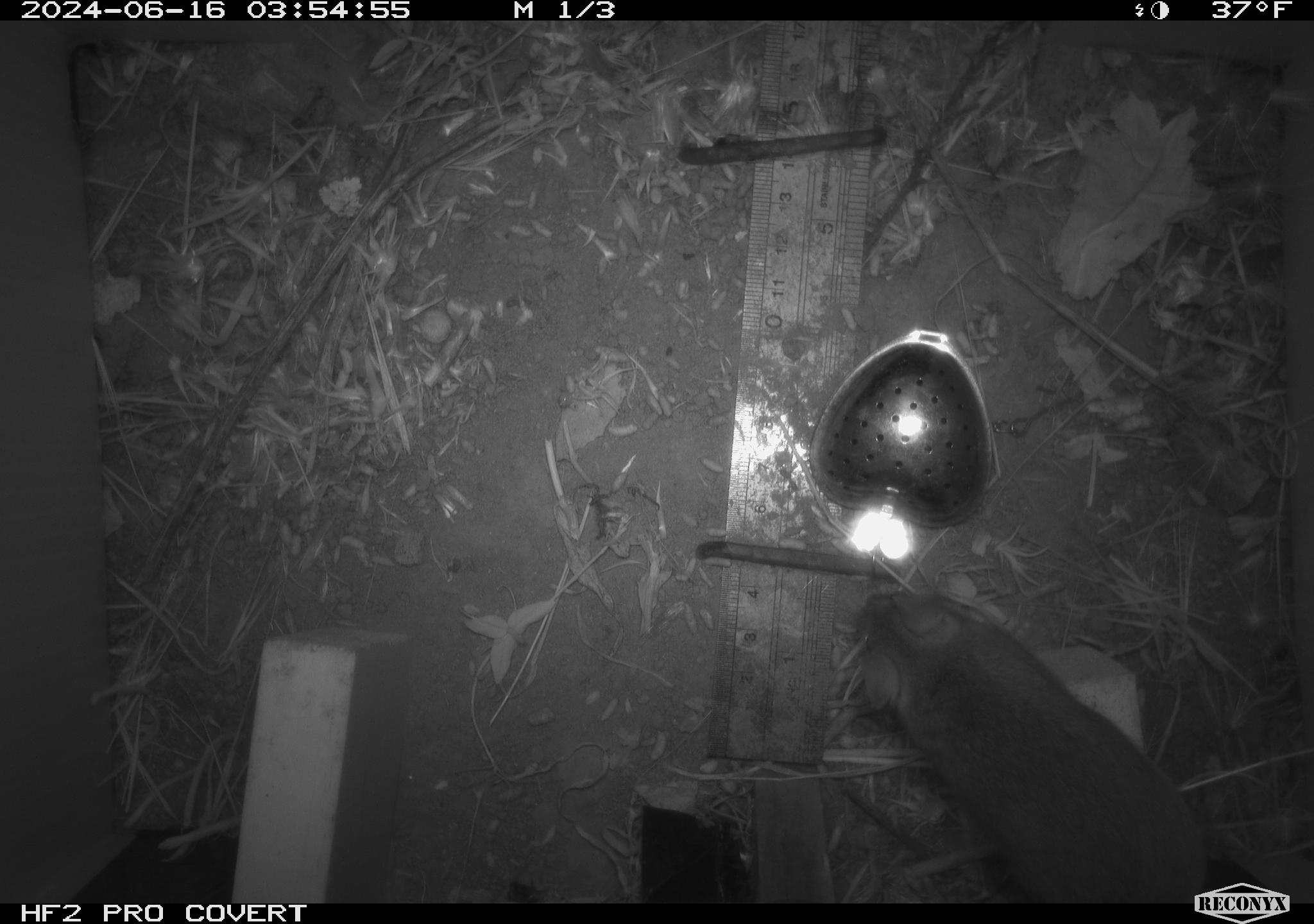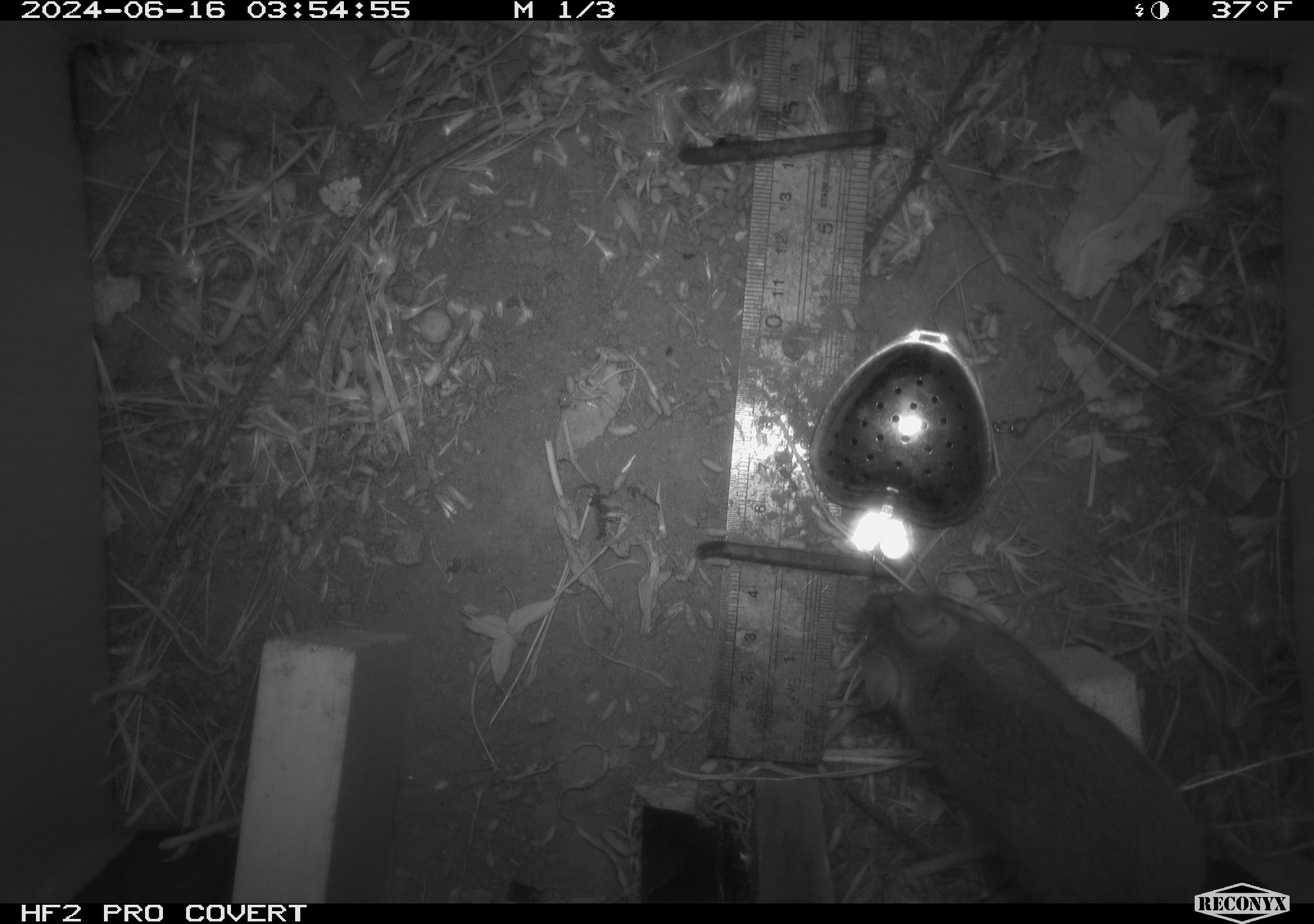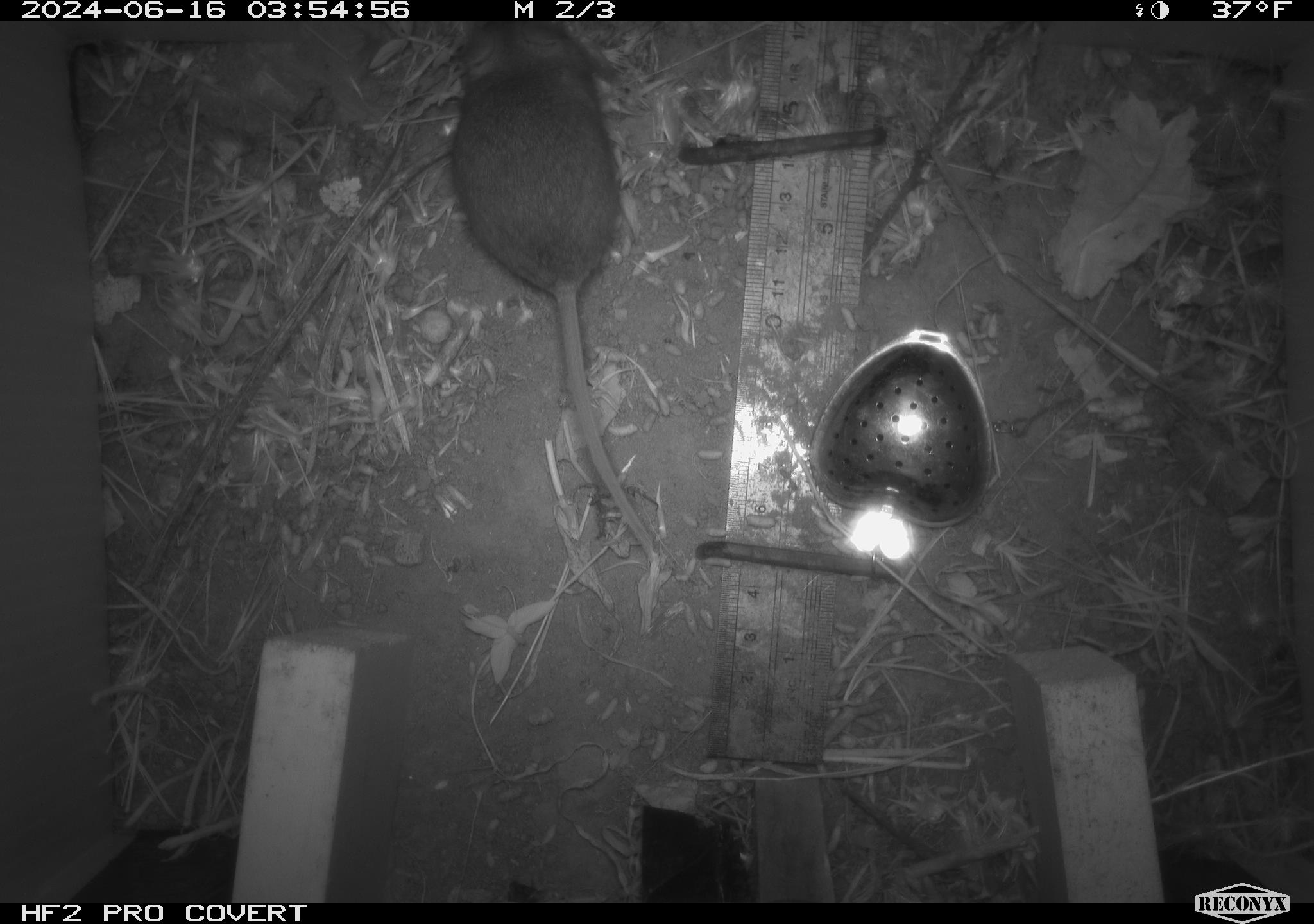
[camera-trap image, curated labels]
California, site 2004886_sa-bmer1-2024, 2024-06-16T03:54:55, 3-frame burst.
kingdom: Animalia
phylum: Chordata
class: Mammalia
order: Rodentia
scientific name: Rodentia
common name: mouse species